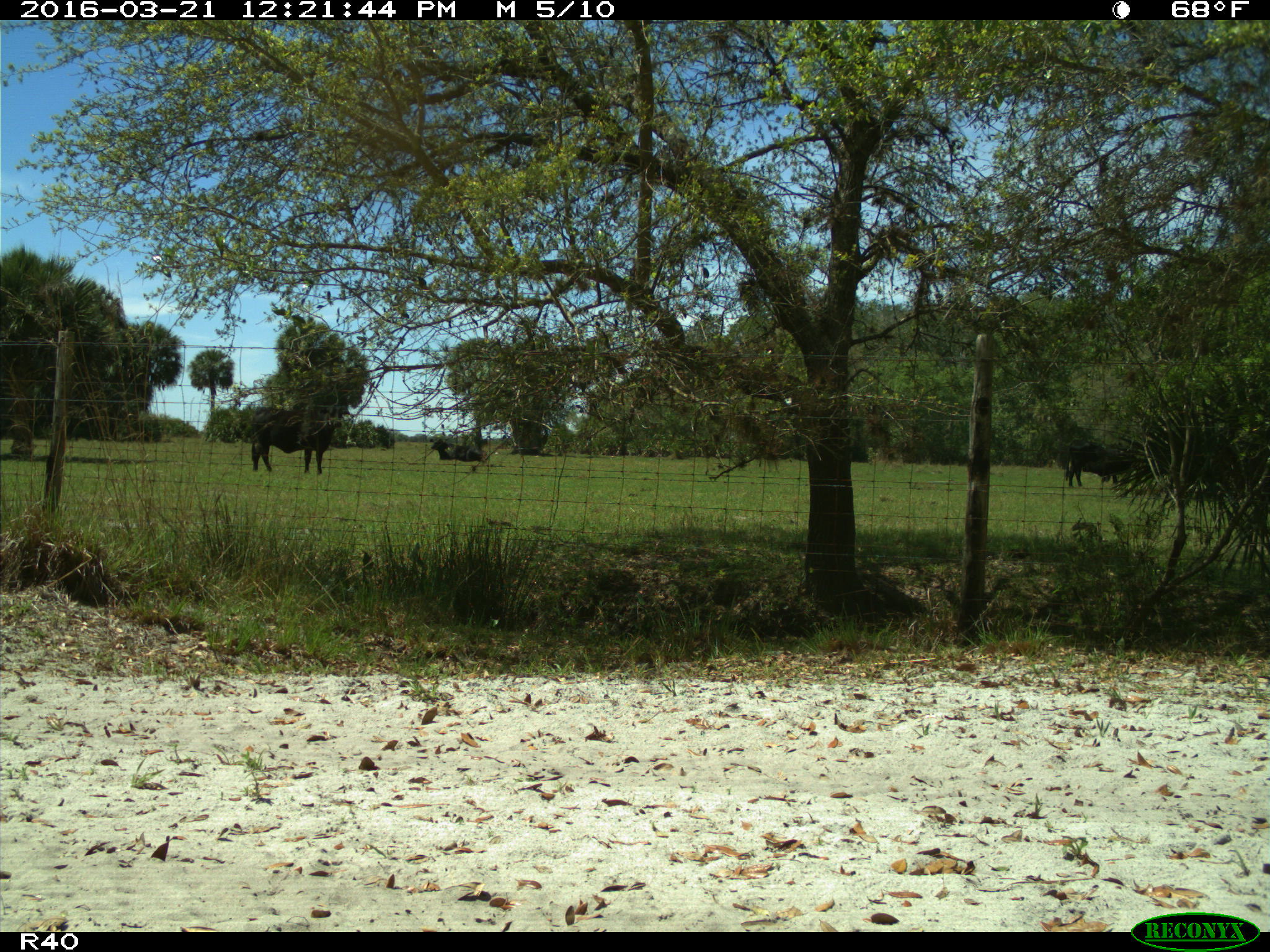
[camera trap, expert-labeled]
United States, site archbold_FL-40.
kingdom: Animalia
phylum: Chordata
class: Mammalia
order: Artiodactyla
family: Bovidae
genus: Bos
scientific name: Bos taurus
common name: domestic cow